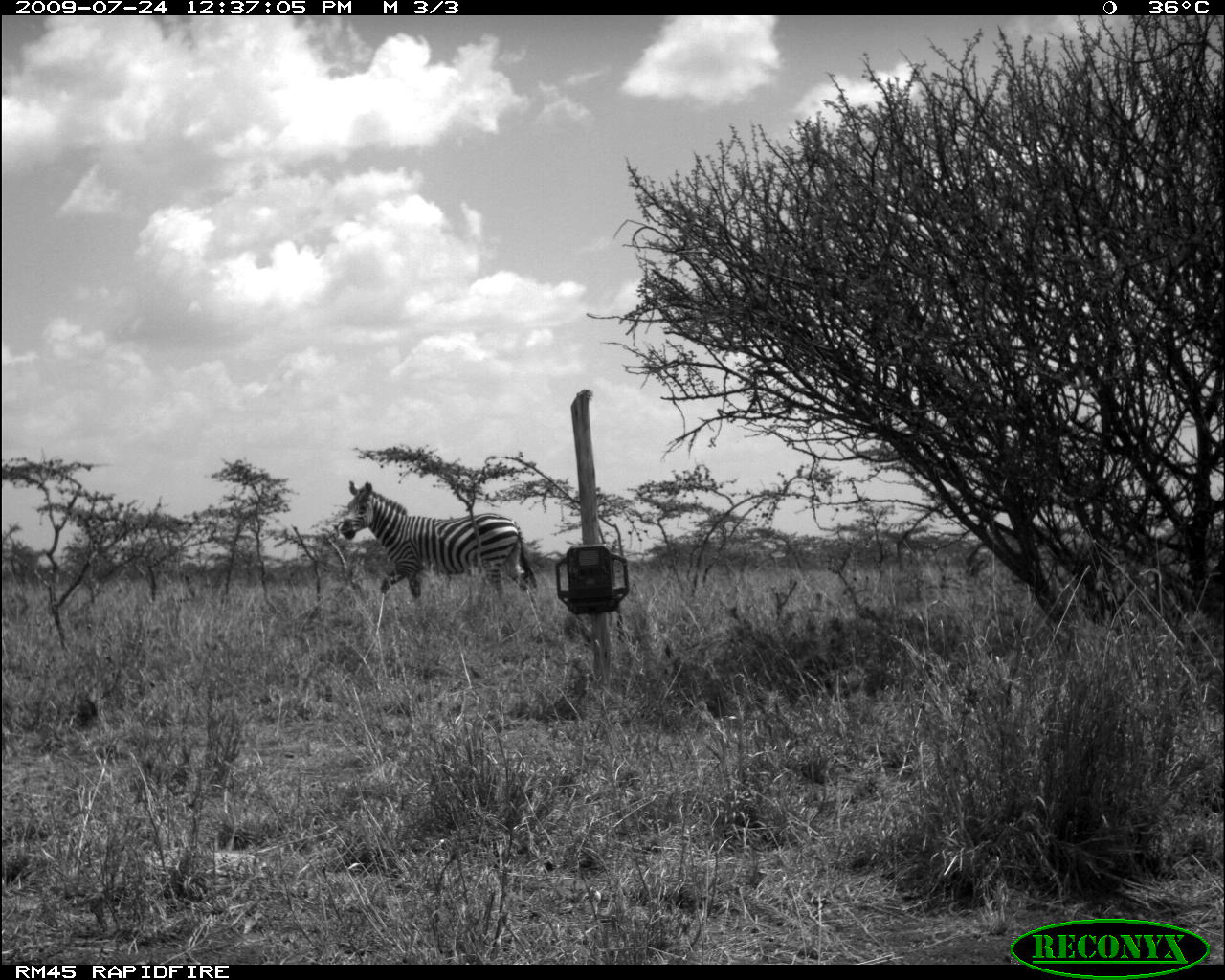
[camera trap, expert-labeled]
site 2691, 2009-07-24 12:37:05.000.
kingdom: Animalia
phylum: Chordata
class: Mammalia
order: Perissodactyla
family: Equidae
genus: Equus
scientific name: Equus quagga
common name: plains zebra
Equus quagga (plains zebra), count 1.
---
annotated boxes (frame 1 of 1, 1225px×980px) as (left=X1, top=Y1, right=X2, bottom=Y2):
equus quagga: (left=337, top=480, right=539, bottom=613)